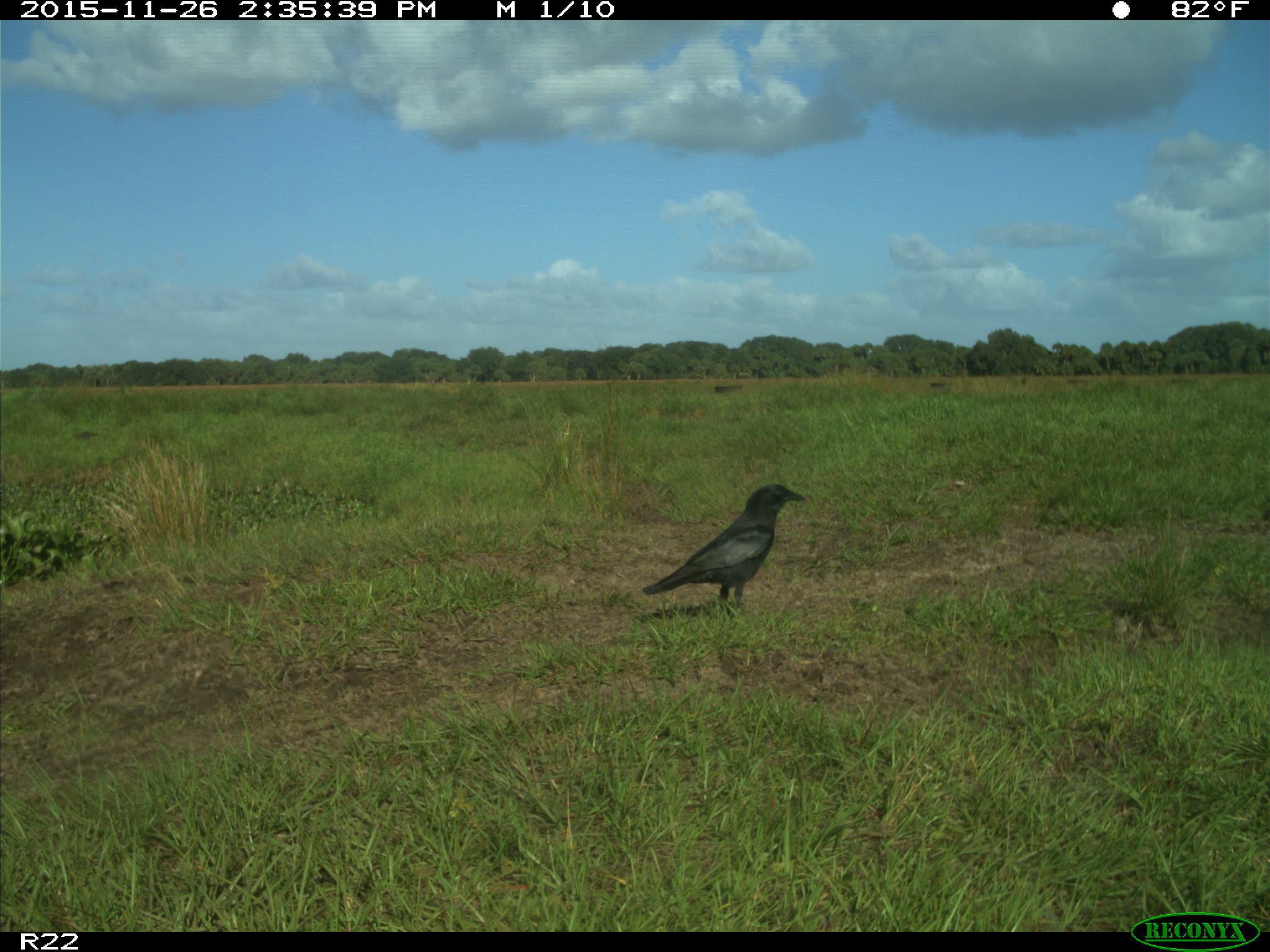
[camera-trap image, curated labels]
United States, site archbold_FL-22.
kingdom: Animalia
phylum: Chordata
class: Aves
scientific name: Aves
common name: birds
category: unidentified bird